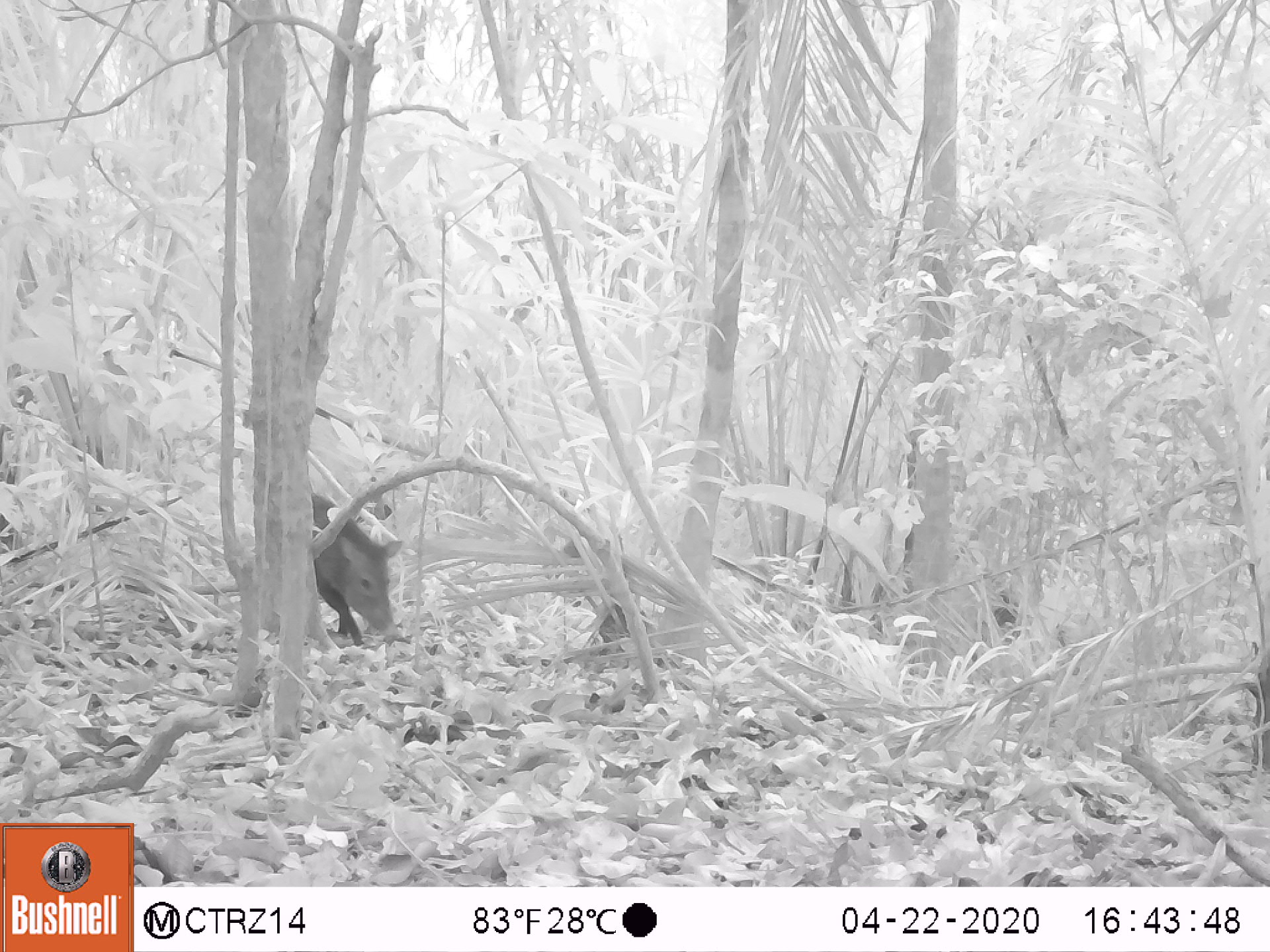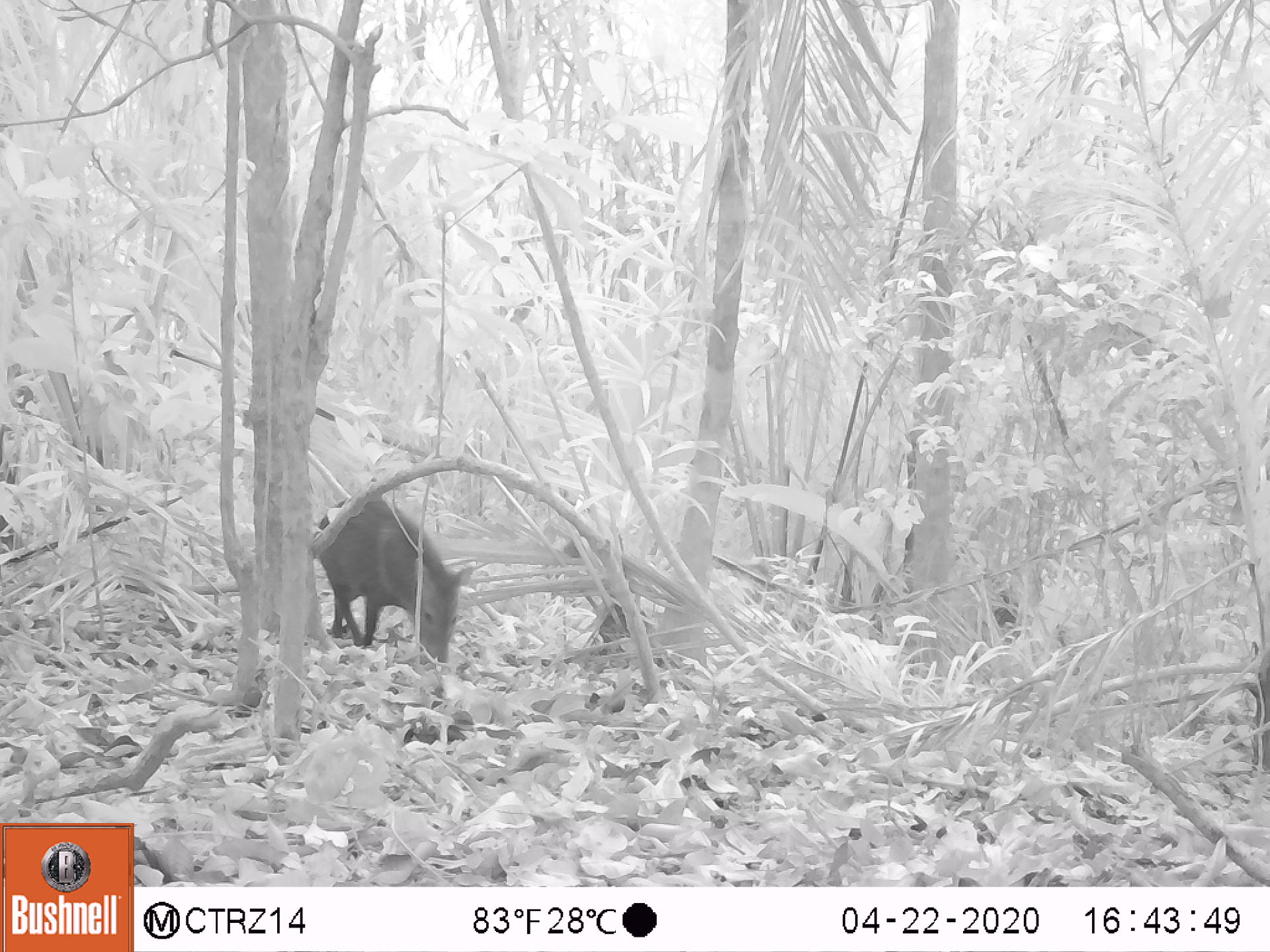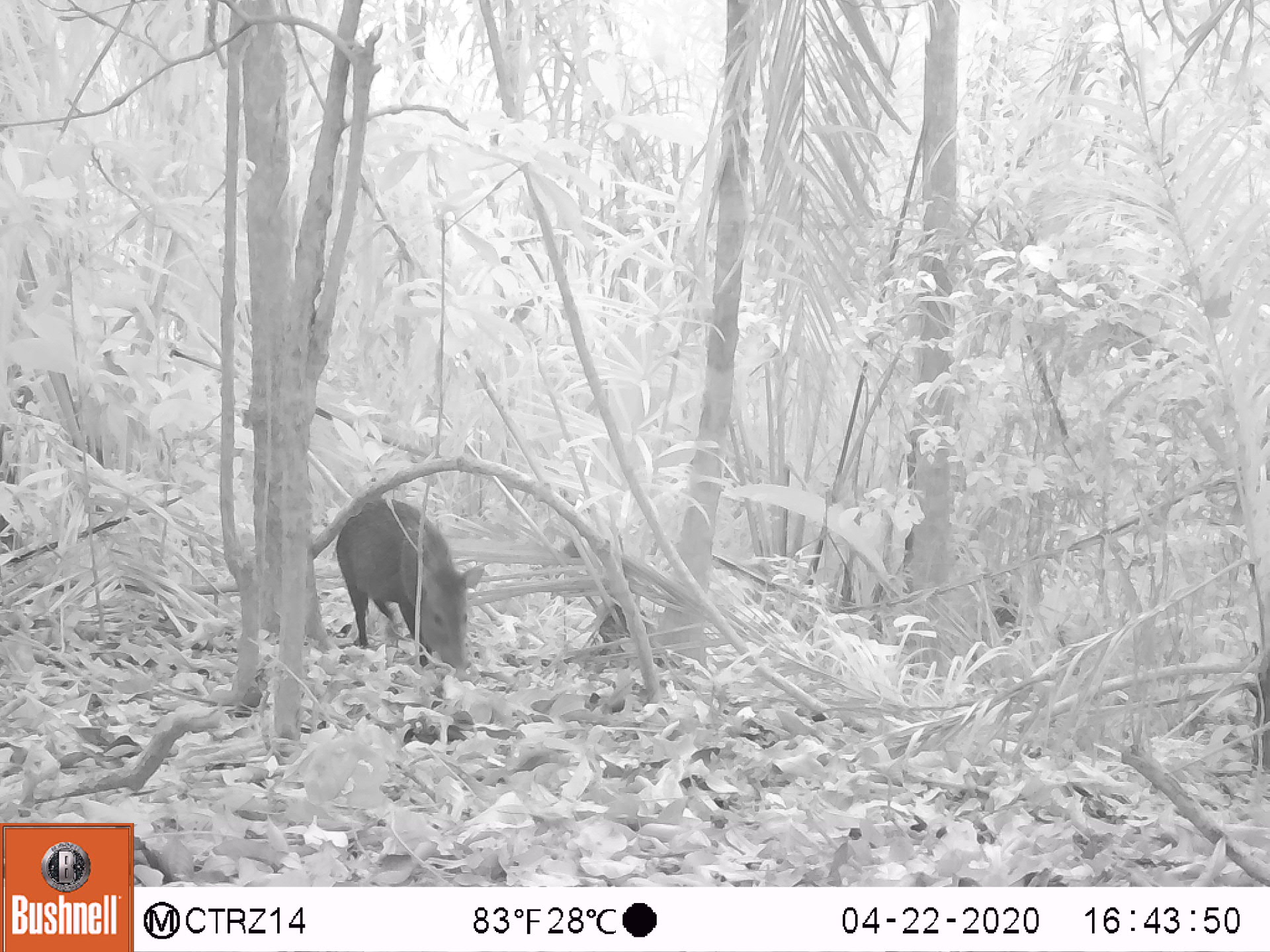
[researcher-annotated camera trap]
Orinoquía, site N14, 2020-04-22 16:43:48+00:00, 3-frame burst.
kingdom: Animalia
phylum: Chordata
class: Mammalia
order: Artiodactyla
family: Tayassuidae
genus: Pecari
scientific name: Pecari tajacu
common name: collared peccary